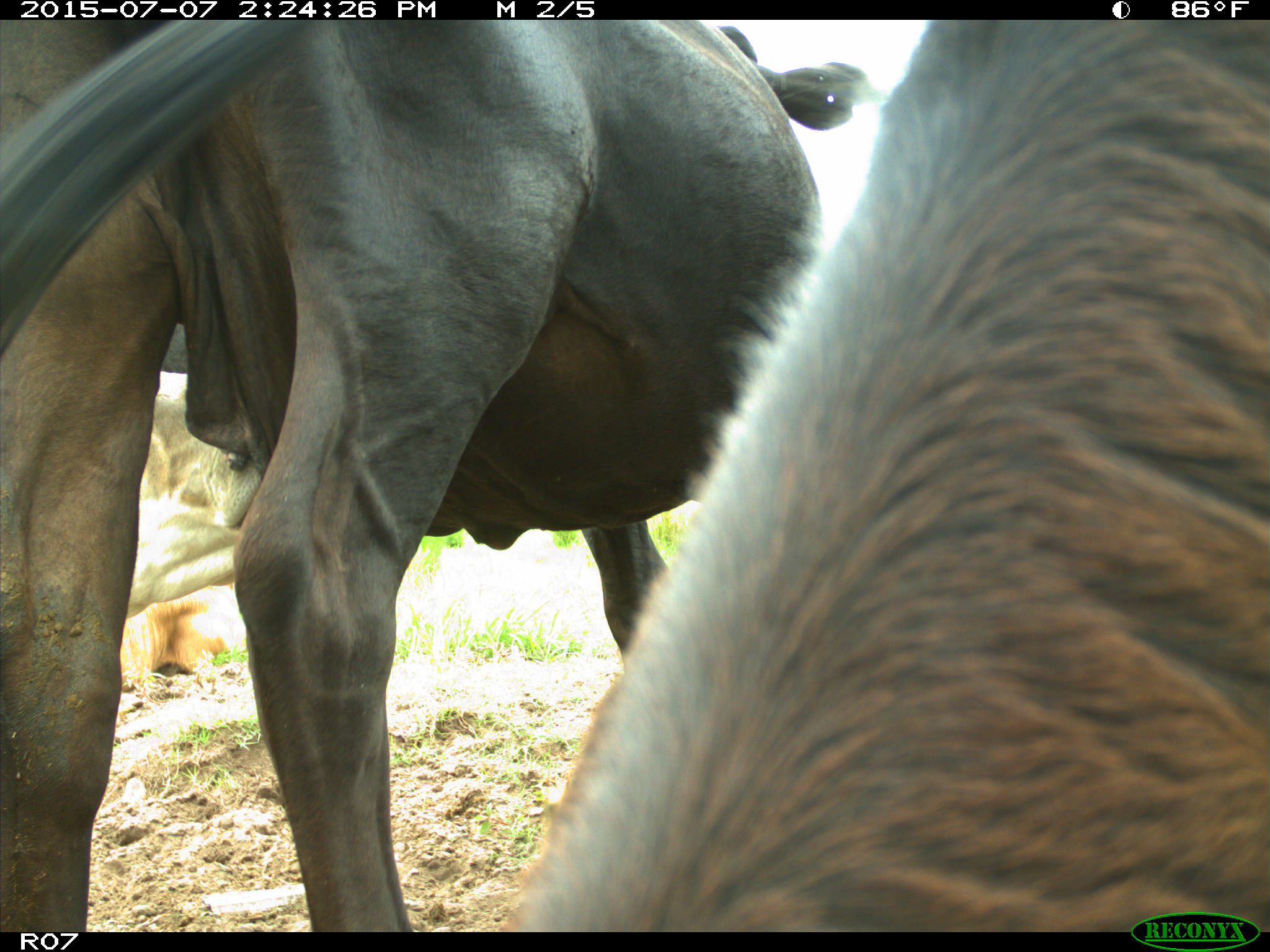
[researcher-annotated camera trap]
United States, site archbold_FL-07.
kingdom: Animalia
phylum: Chordata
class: Mammalia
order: Artiodactyla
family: Bovidae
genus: Bos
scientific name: Bos taurus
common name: domestic cow